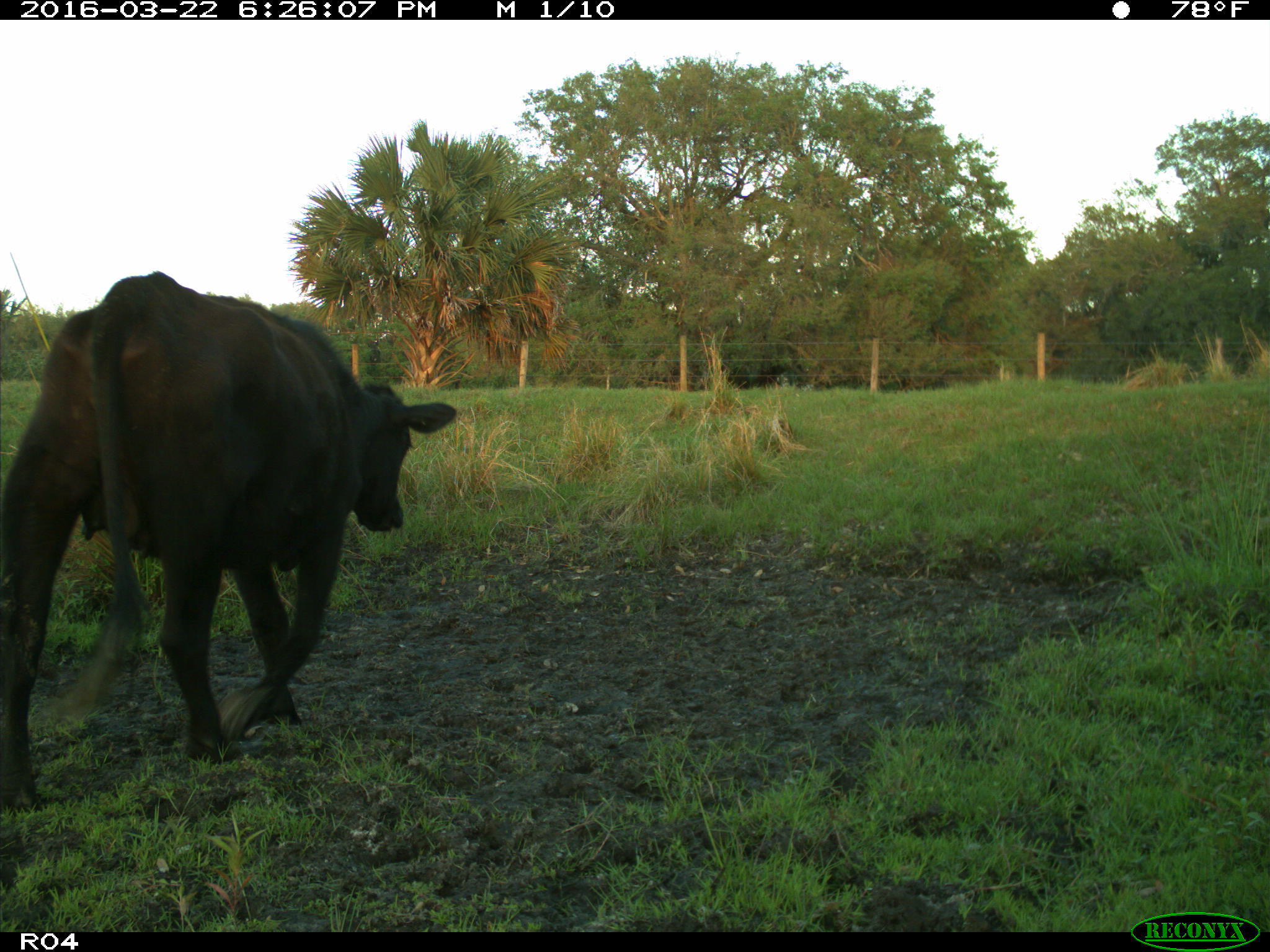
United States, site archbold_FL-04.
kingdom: Animalia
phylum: Chordata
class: Mammalia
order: Artiodactyla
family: Bovidae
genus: Bos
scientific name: Bos taurus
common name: domestic cow